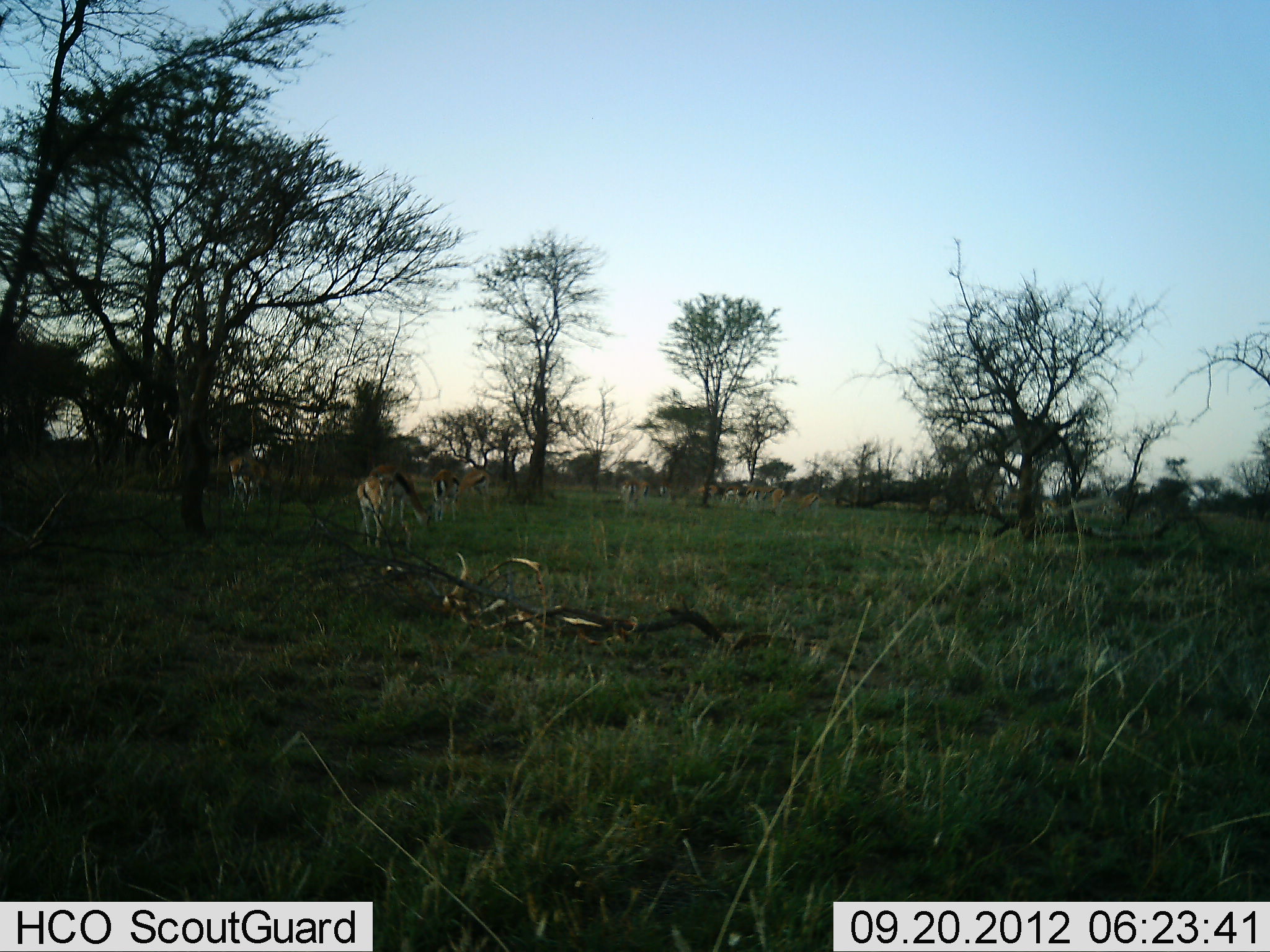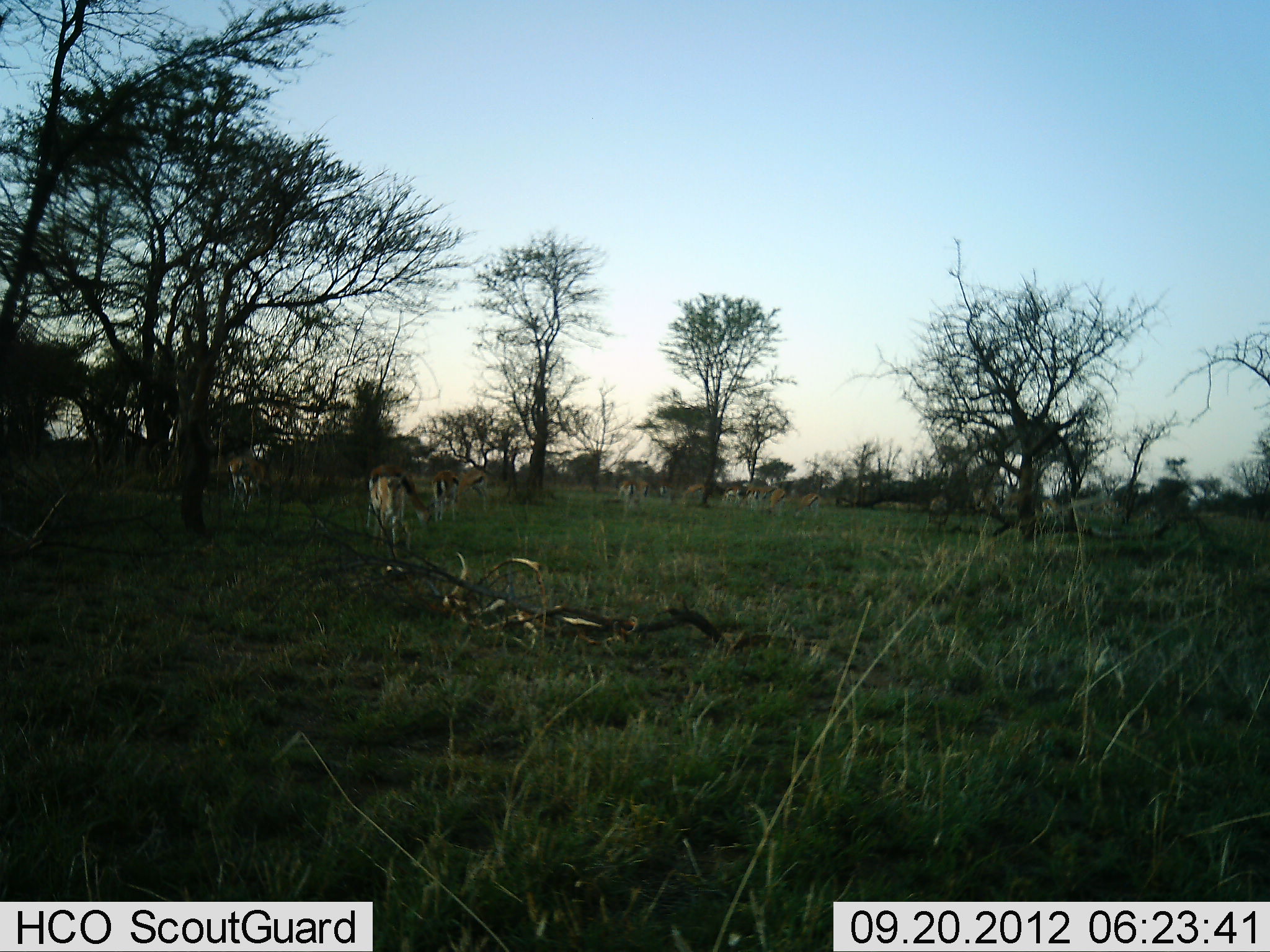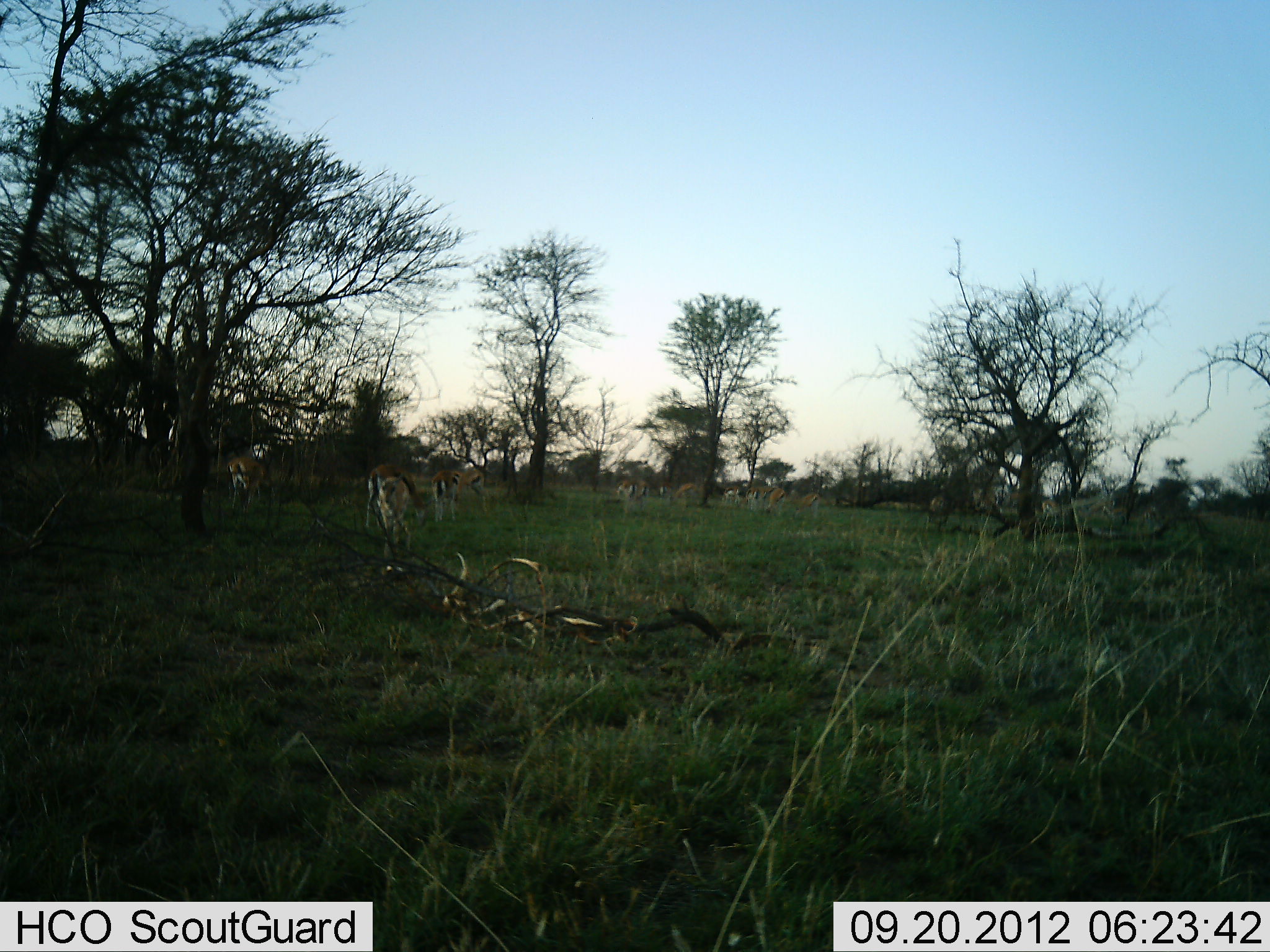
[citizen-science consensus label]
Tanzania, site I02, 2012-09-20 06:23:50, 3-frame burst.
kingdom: Animalia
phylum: Chordata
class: Mammalia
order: Artiodactyla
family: Bovidae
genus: Eudorcas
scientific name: Eudorcas thomsonii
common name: thomson's gazelle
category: gazellethomsons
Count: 10.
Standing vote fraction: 60%.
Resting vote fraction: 0%.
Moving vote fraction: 30%.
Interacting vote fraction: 0%.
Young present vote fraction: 0%.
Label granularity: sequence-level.